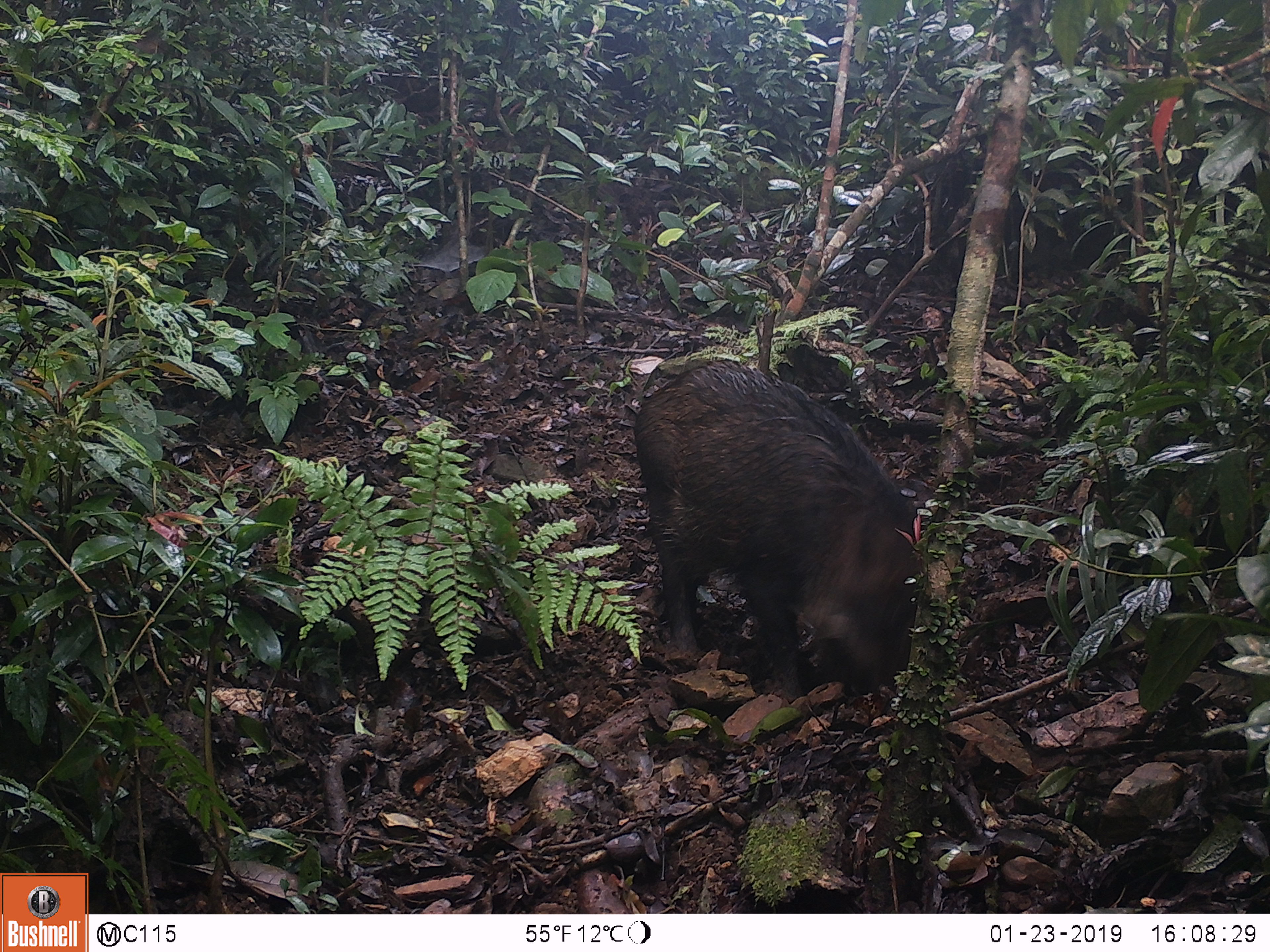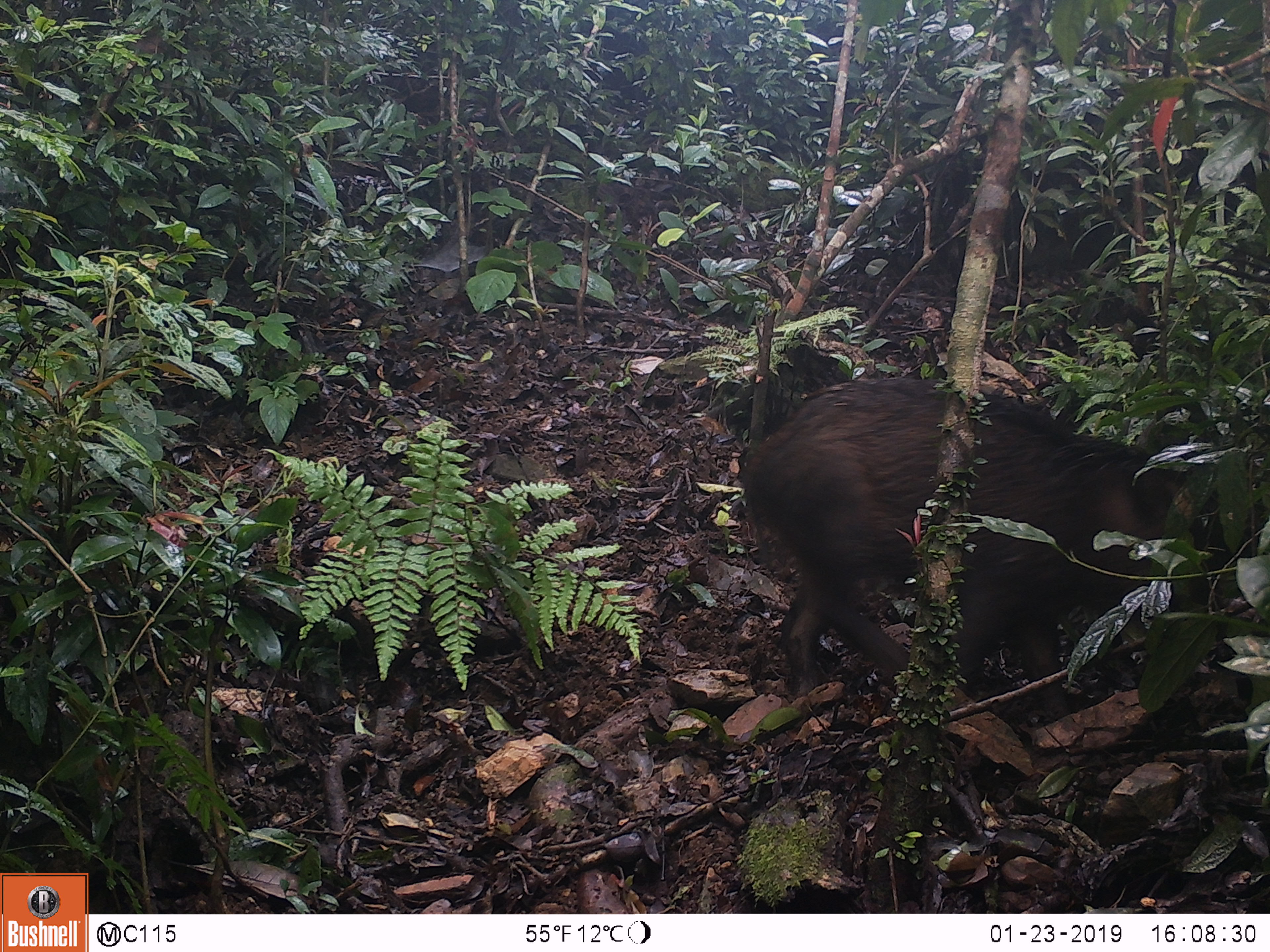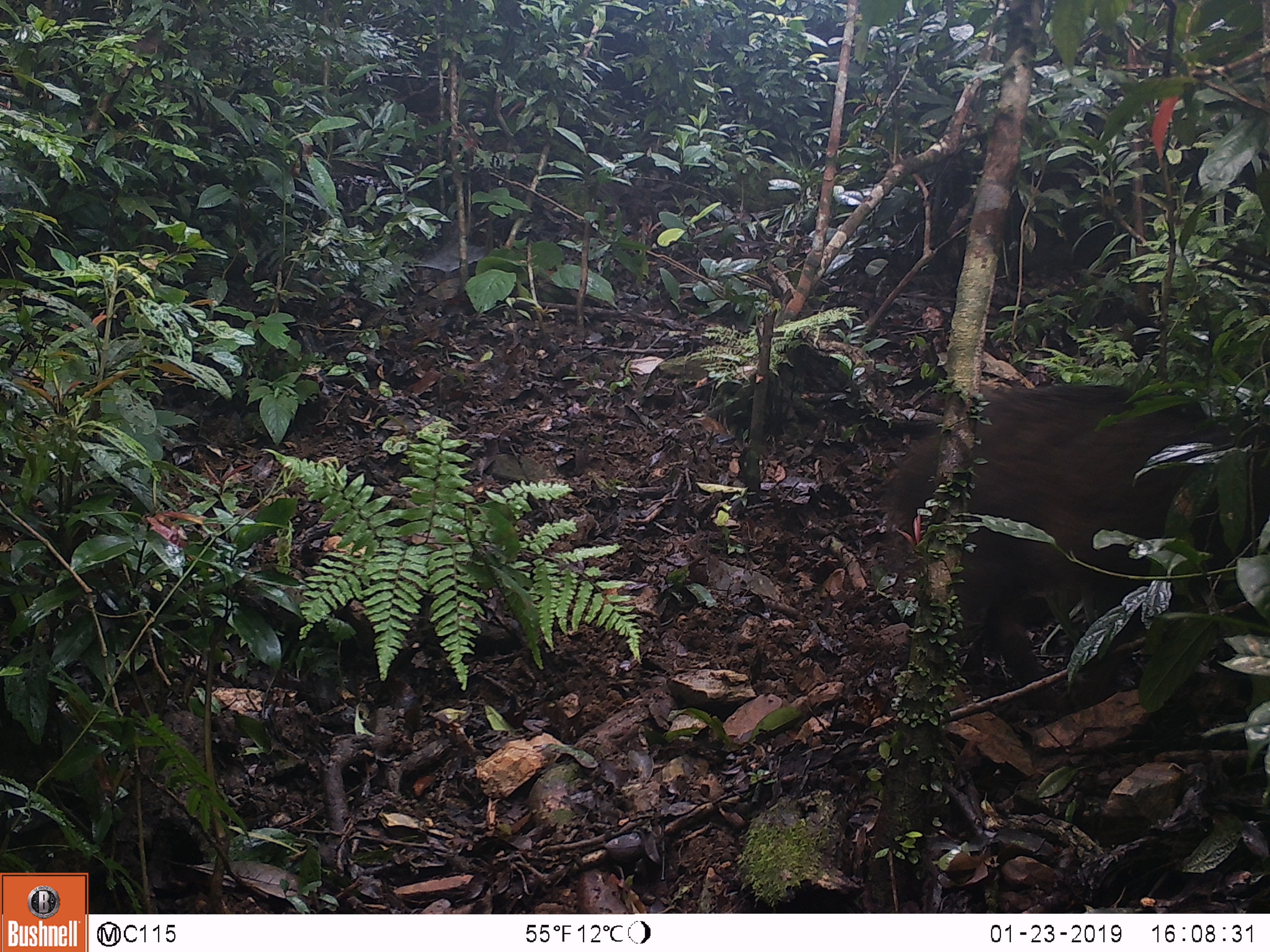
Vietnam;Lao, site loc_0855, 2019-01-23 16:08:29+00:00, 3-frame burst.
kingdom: Animalia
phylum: Chordata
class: Mammalia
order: Artiodactyla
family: Suidae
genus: Sus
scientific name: Sus scrofa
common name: eurasian wild pig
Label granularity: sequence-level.